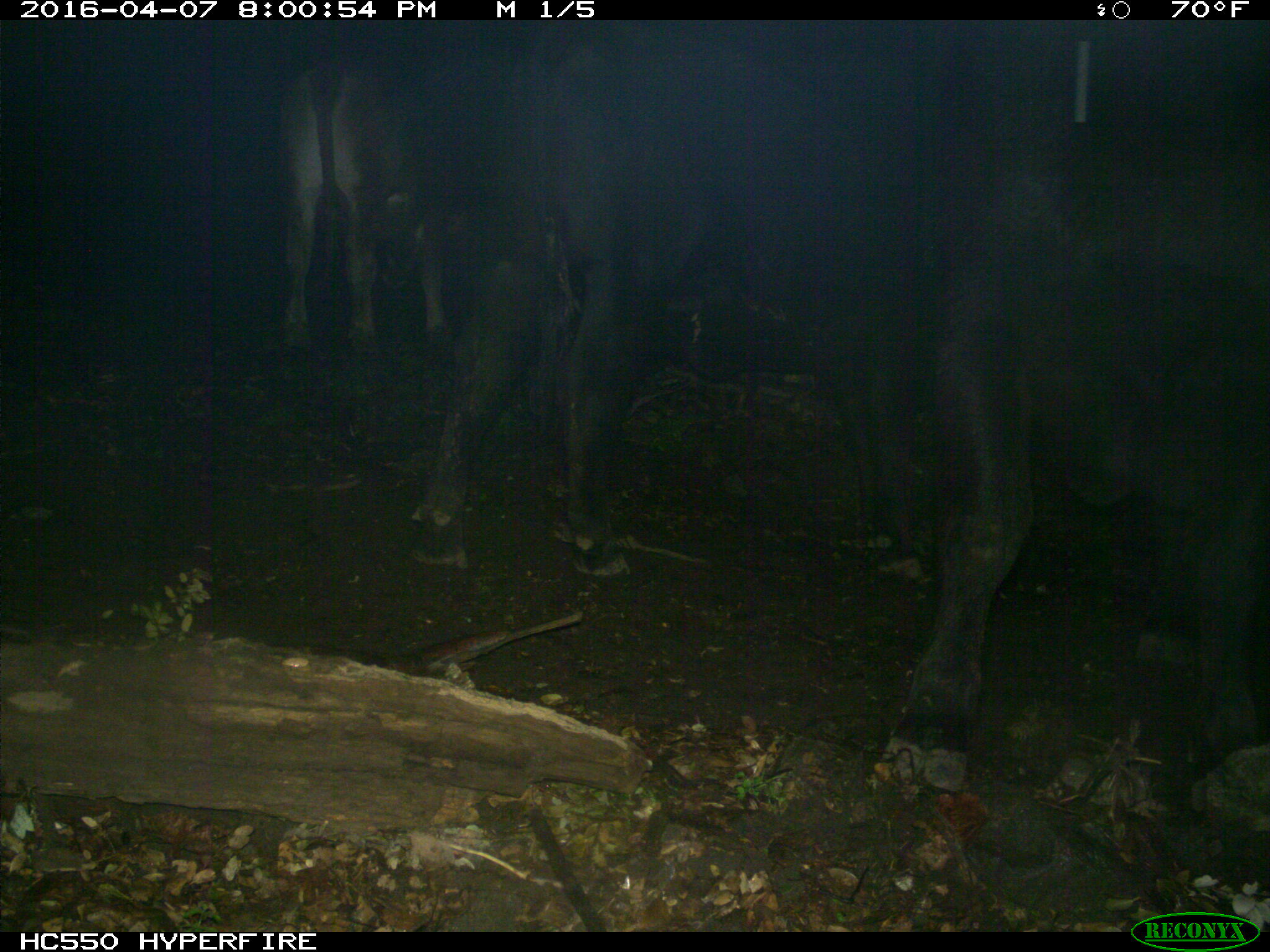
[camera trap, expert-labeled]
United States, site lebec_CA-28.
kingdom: Animalia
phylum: Chordata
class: Mammalia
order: Artiodactyla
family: Bovidae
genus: Bos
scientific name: Bos taurus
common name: domestic cow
Bos taurus (domestic cow).